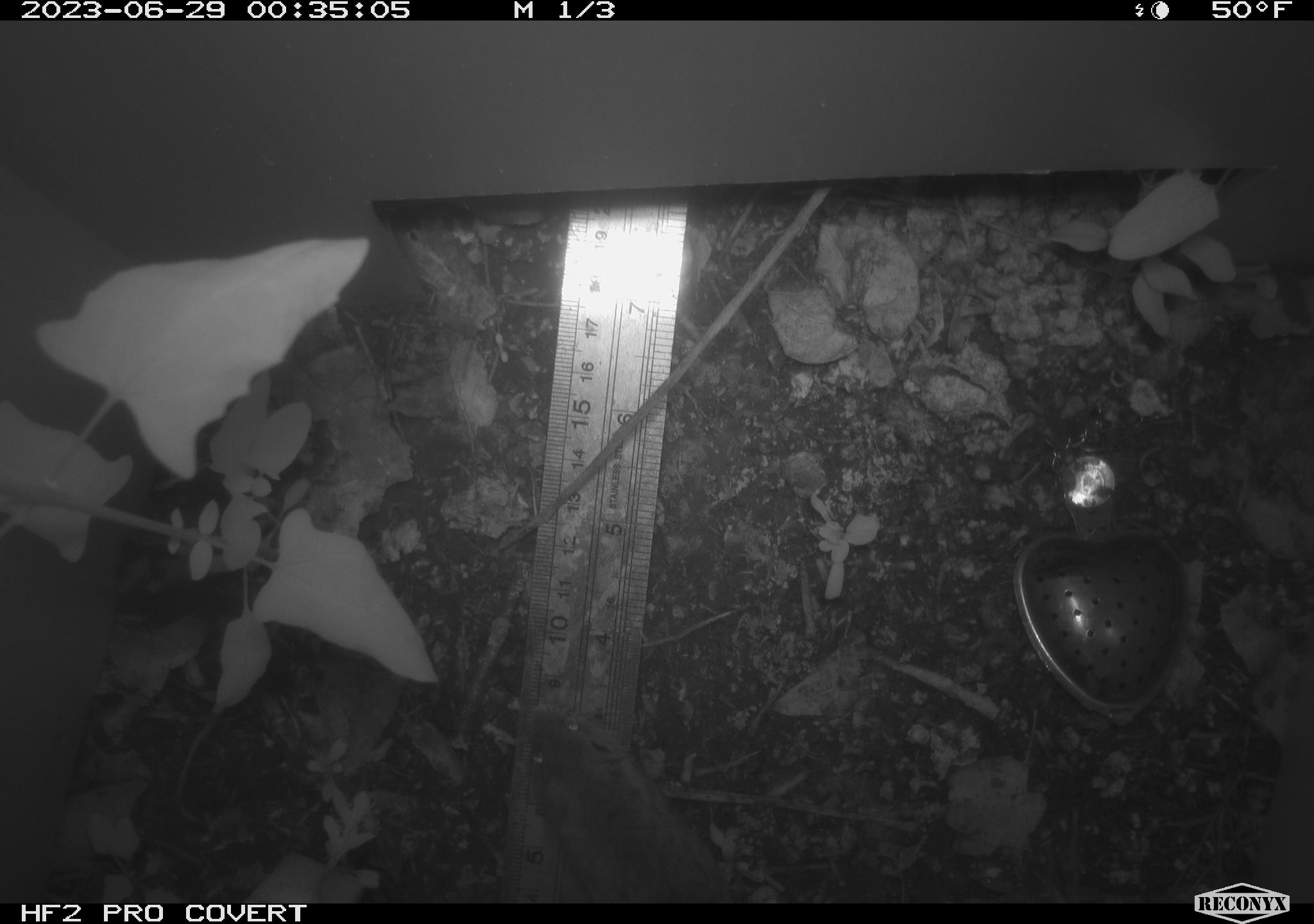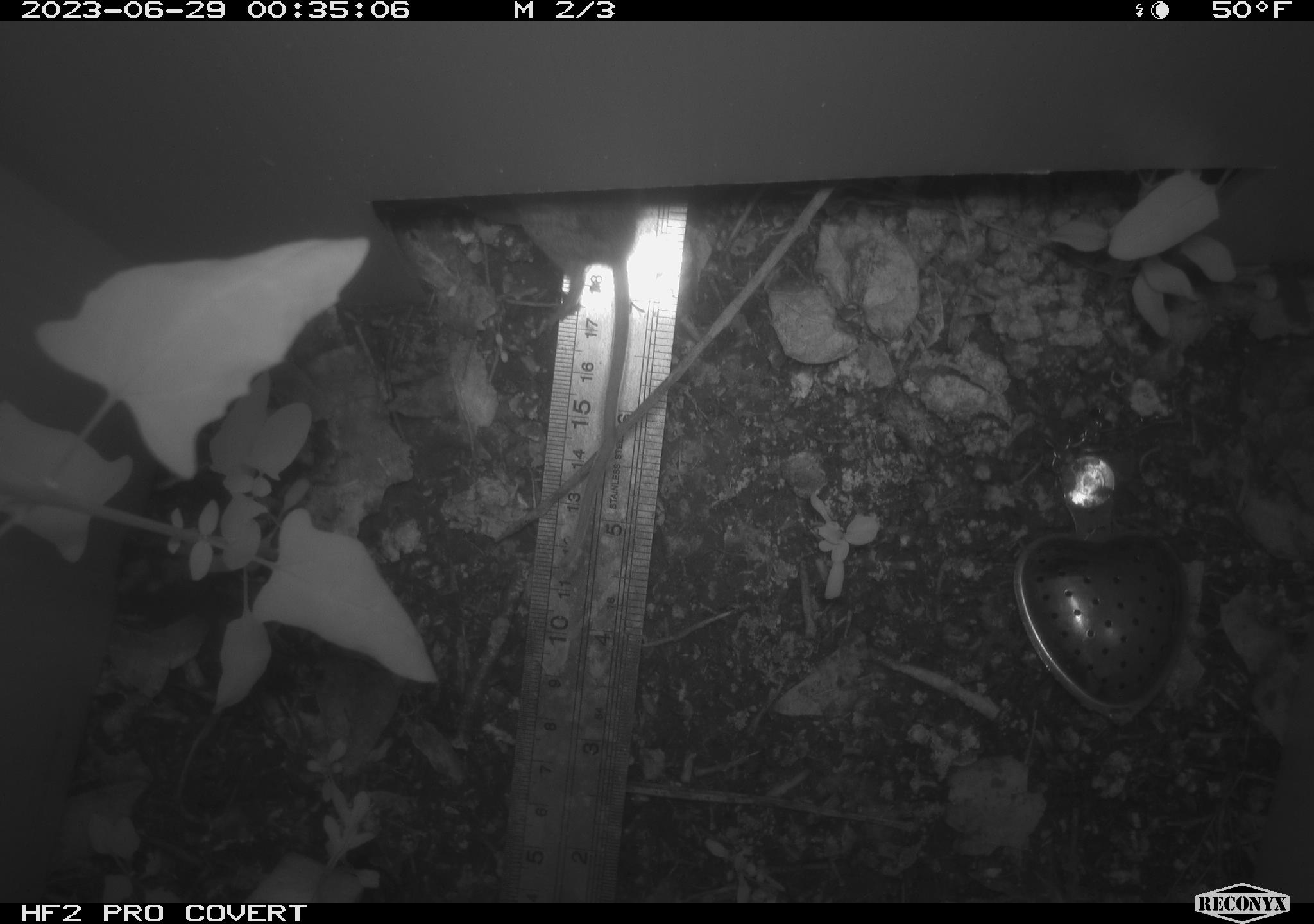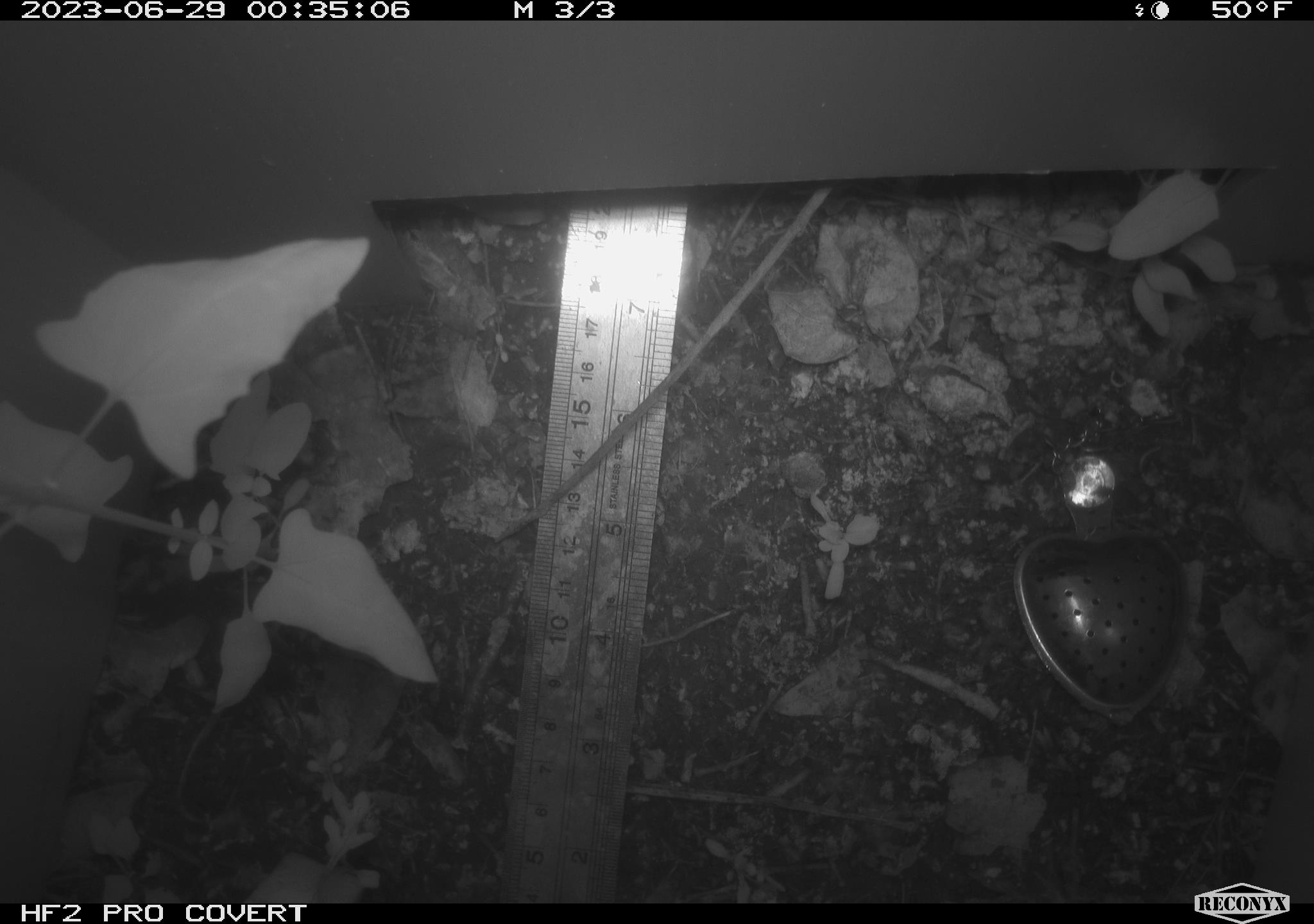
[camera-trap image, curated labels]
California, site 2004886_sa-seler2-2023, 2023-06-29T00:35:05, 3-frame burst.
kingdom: Animalia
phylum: Chordata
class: Mammalia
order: Rodentia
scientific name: Rodentia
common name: mouse species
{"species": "mouse species (Rodentia)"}